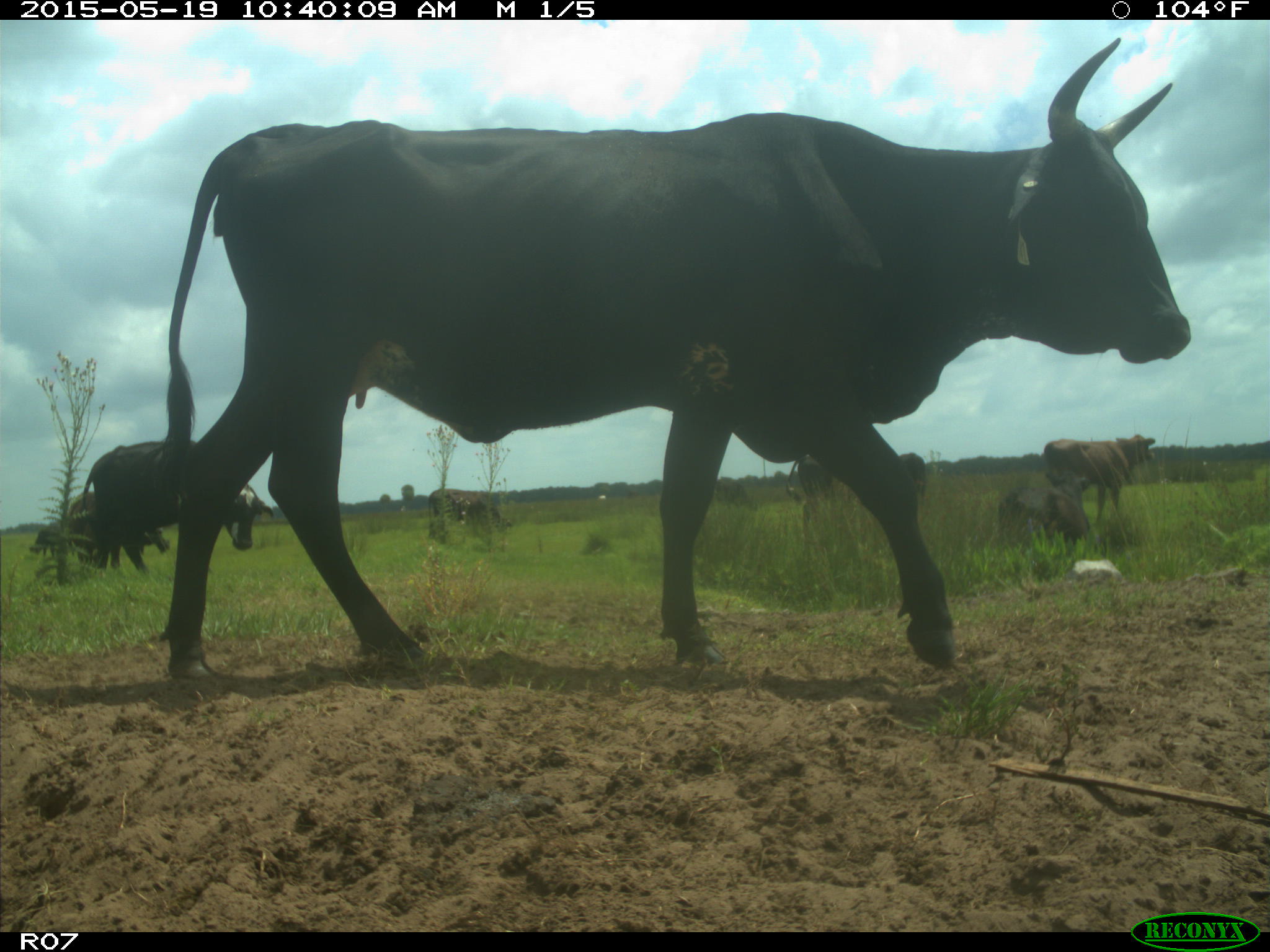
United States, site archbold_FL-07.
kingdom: Animalia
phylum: Chordata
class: Mammalia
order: Artiodactyla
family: Bovidae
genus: Bos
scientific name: Bos taurus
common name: domestic cow